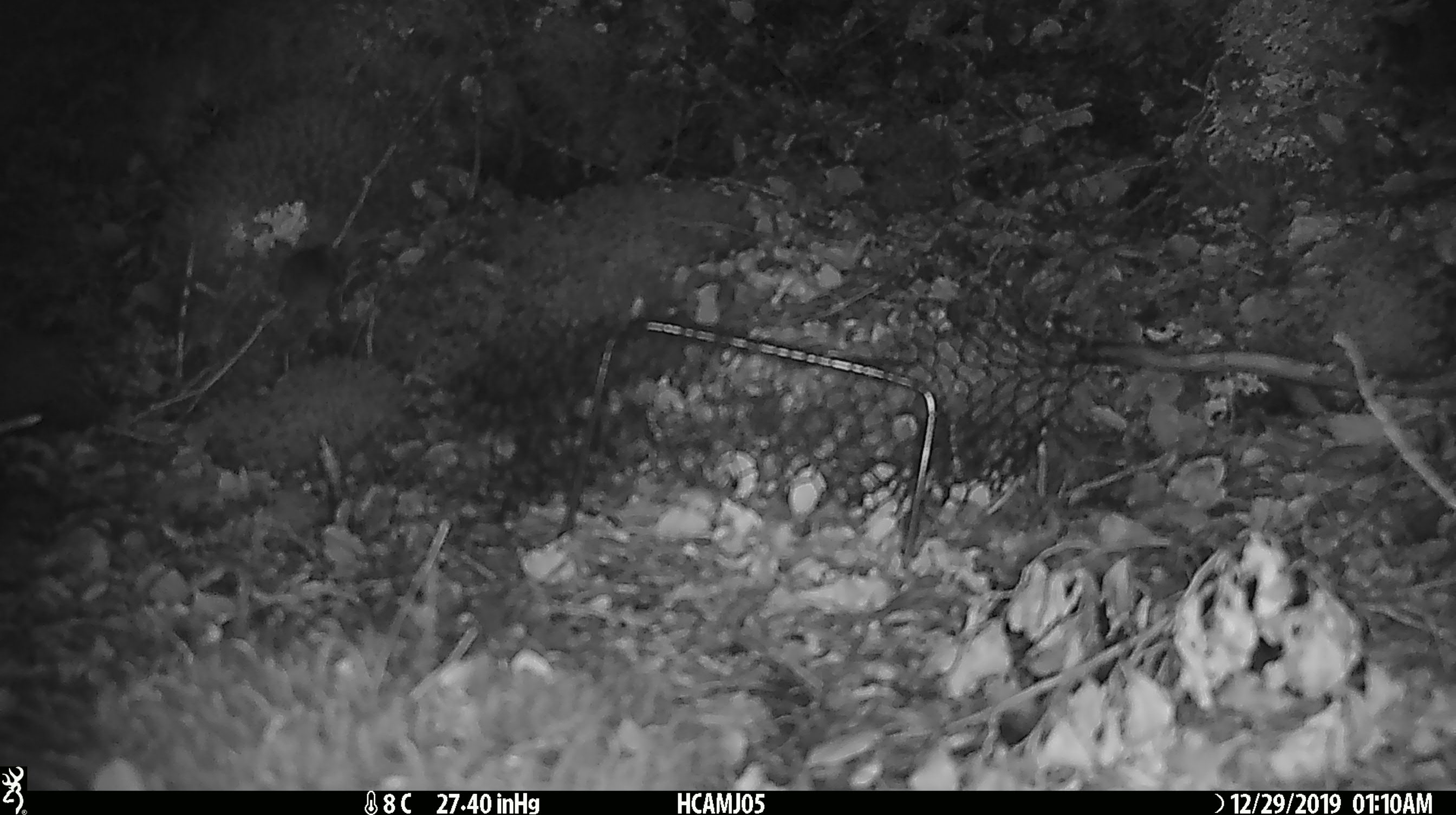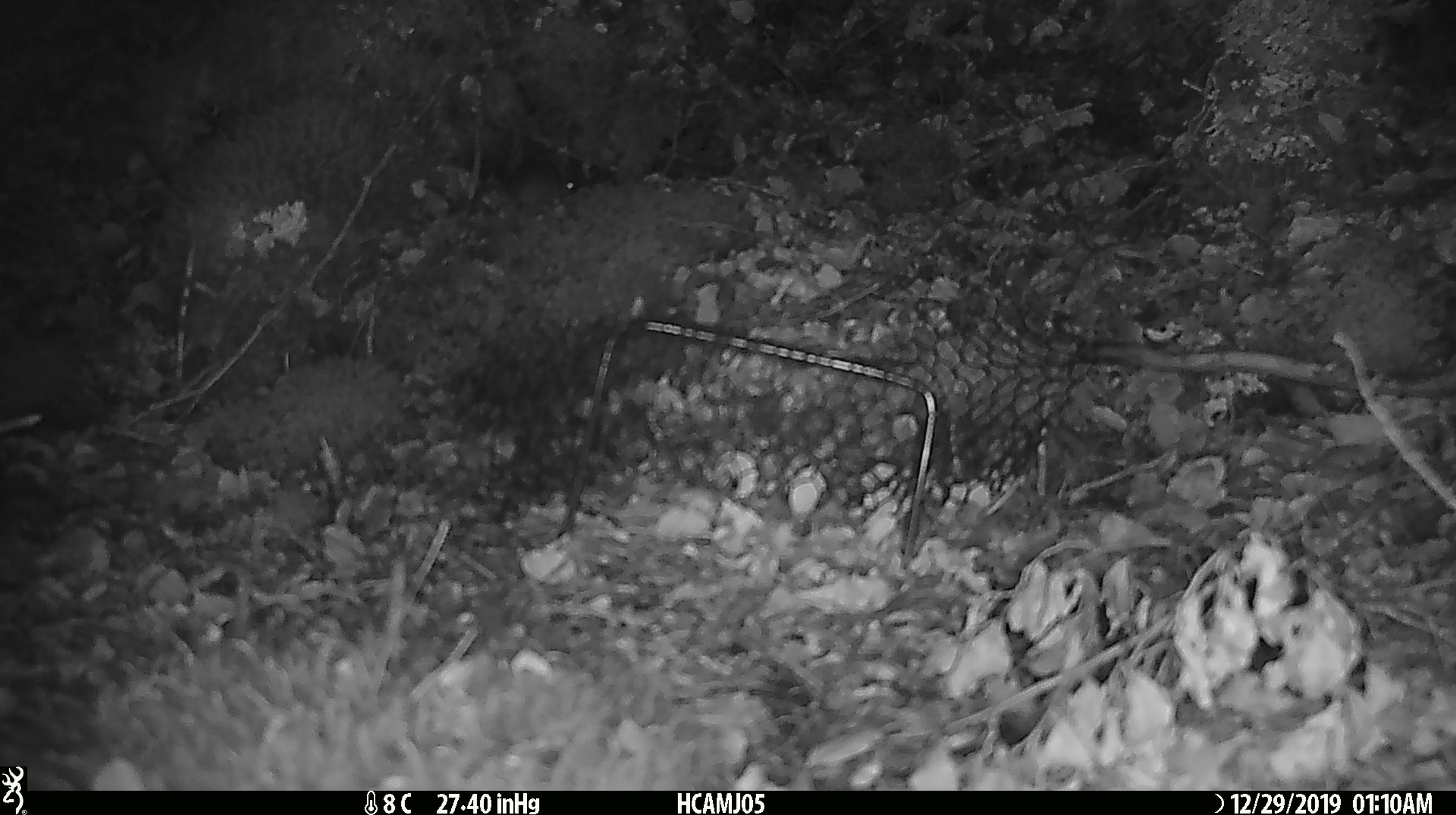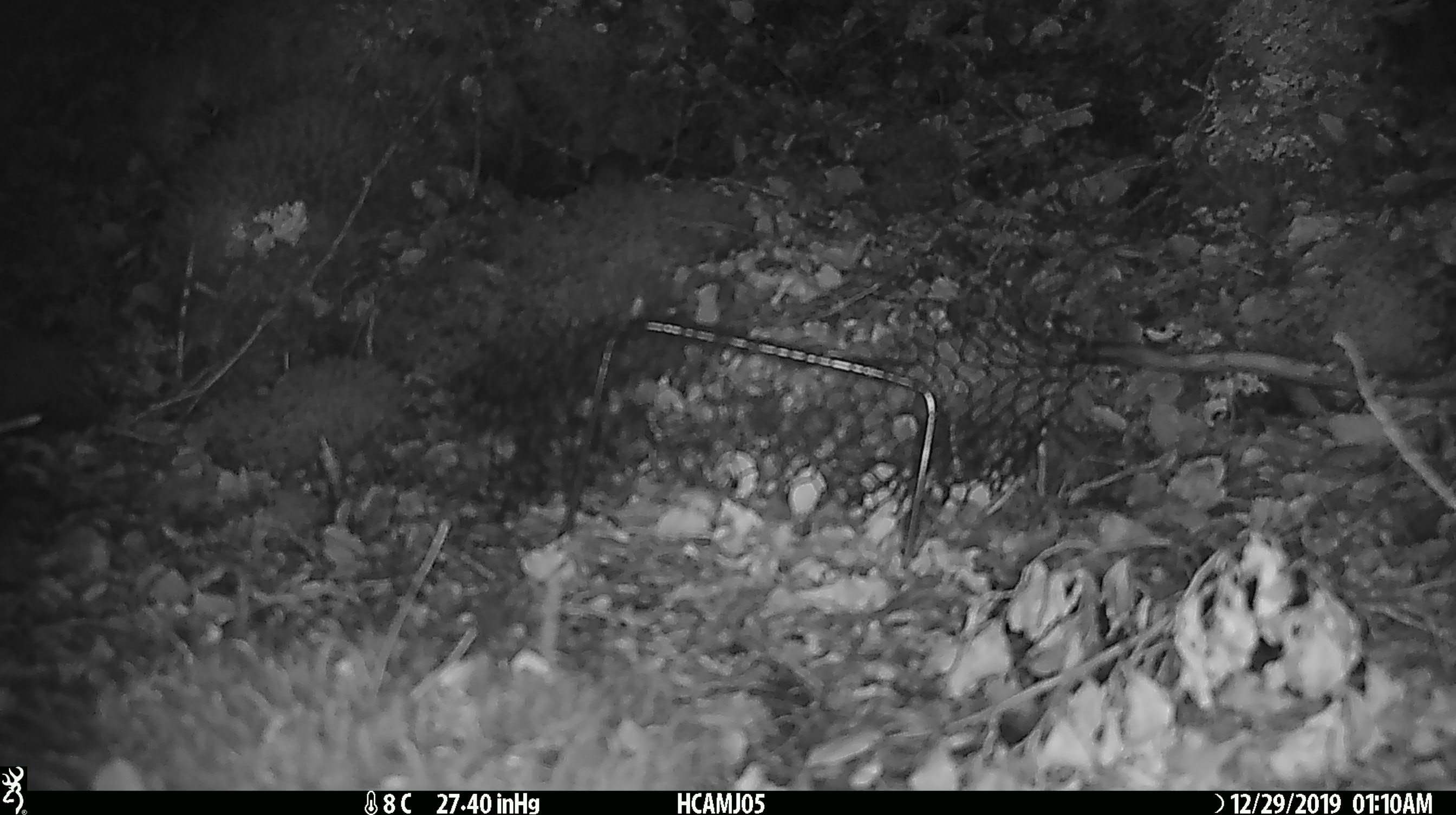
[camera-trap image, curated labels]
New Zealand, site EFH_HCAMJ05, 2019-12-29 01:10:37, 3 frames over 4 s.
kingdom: Animalia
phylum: Chordata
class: Mammalia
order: Rodentia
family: Muridae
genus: Mus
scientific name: Mus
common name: mouse